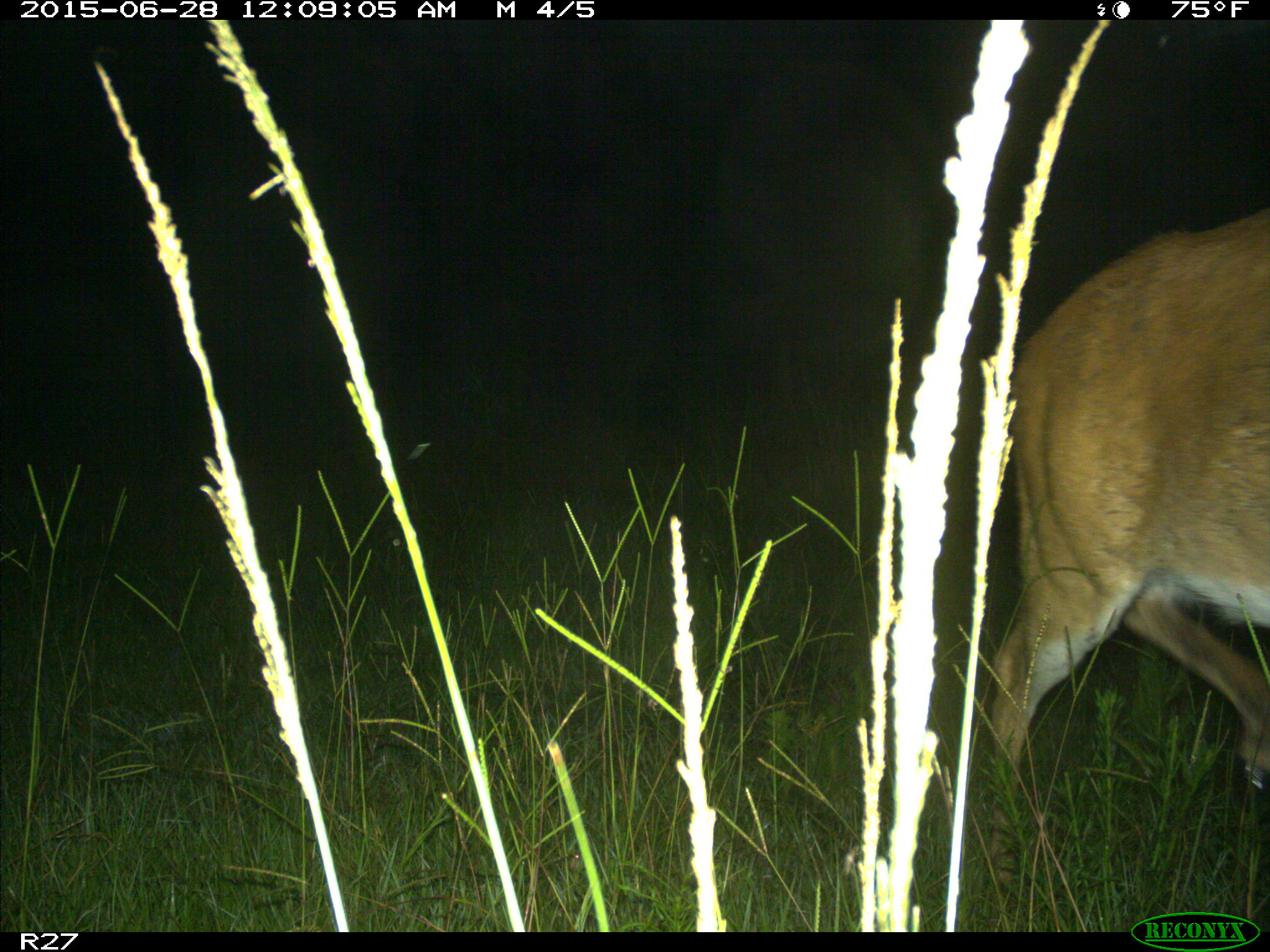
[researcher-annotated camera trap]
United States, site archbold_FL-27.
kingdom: Animalia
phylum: Chordata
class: Mammalia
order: Artiodactyla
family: Cervidae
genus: Odocoileus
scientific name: Odocoileus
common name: deer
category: unidentified deer